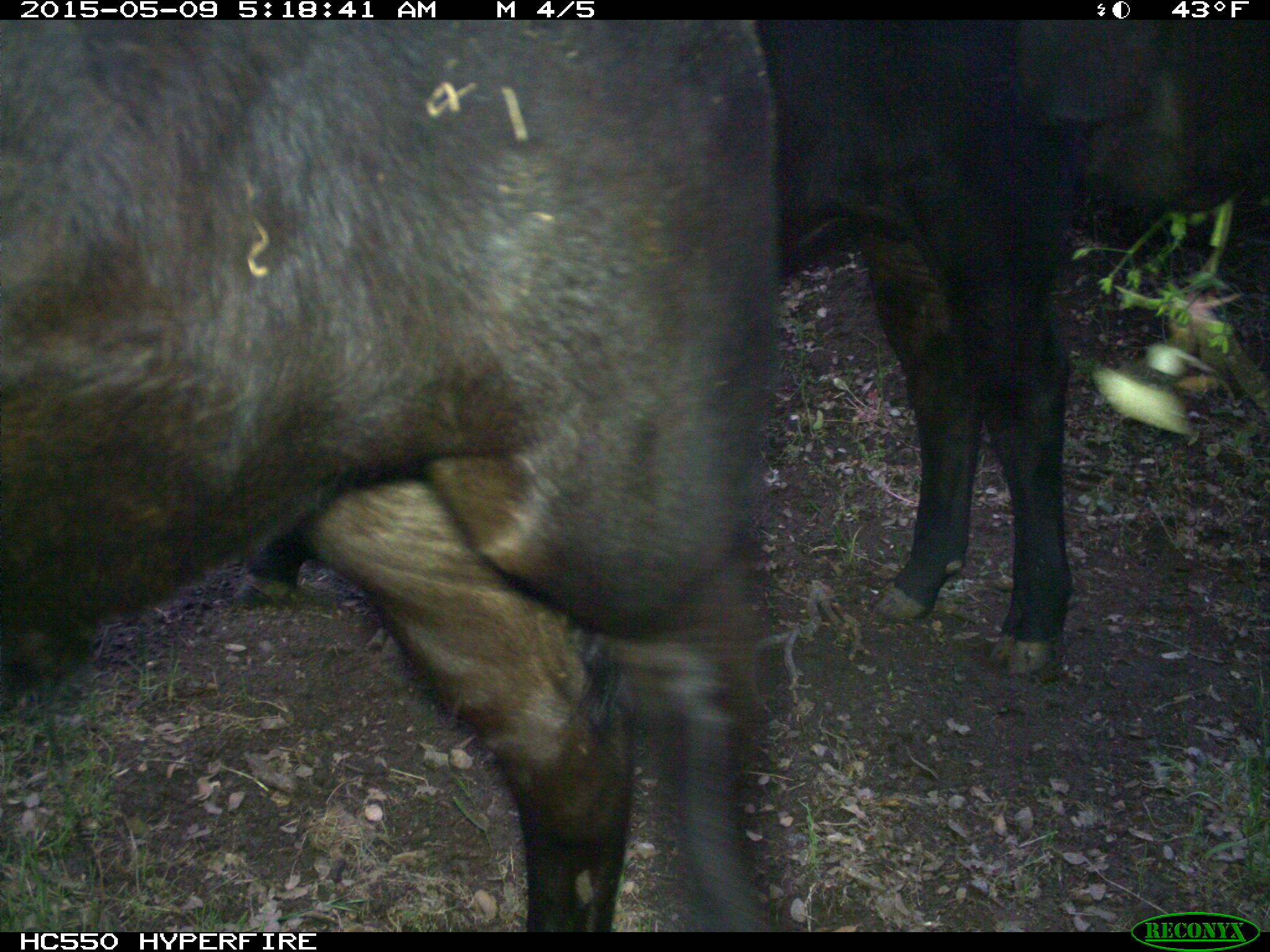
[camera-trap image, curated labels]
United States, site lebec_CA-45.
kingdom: Animalia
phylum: Chordata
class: Mammalia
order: Artiodactyla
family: Bovidae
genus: Bos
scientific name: Bos taurus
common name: domestic cow